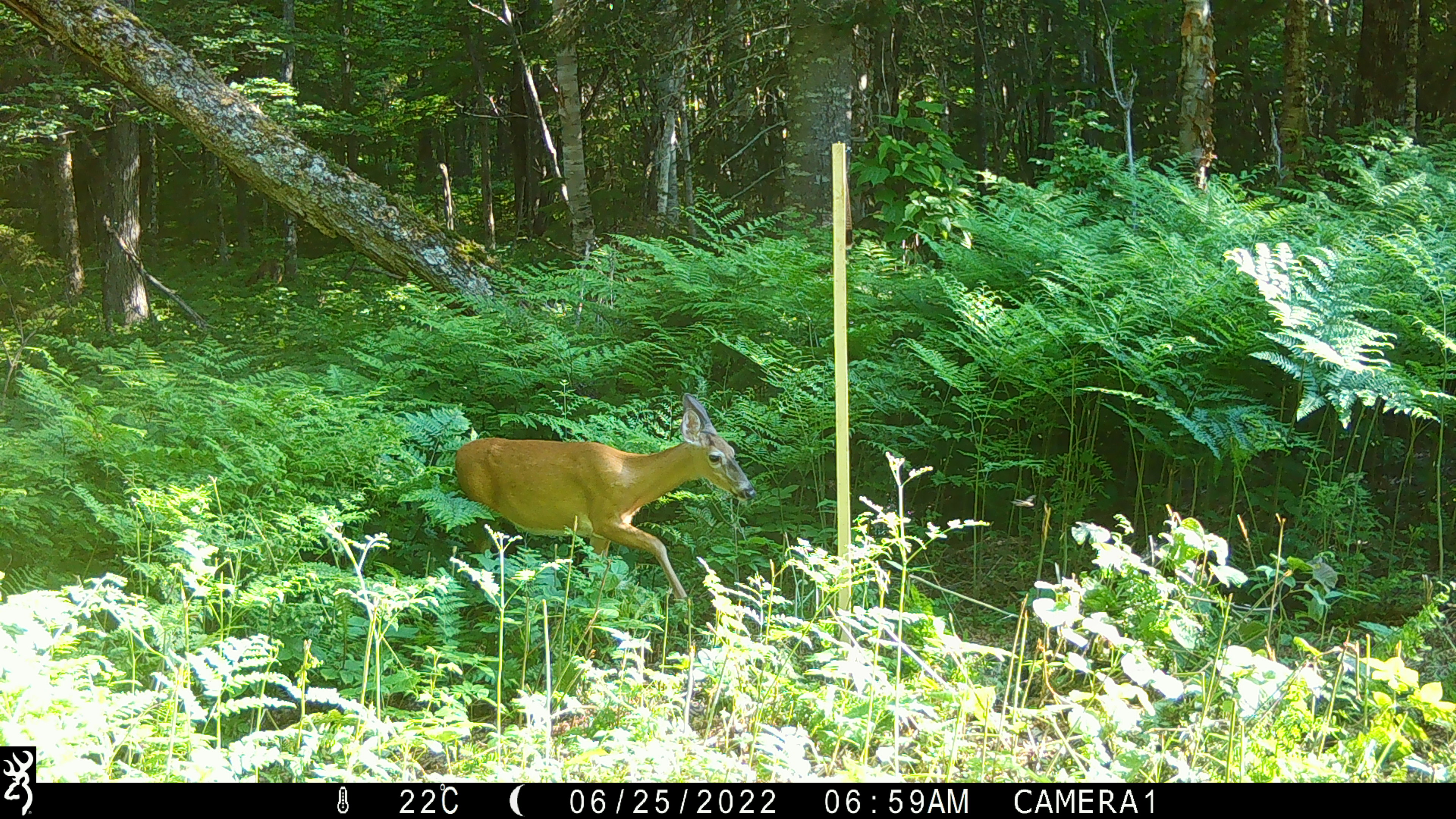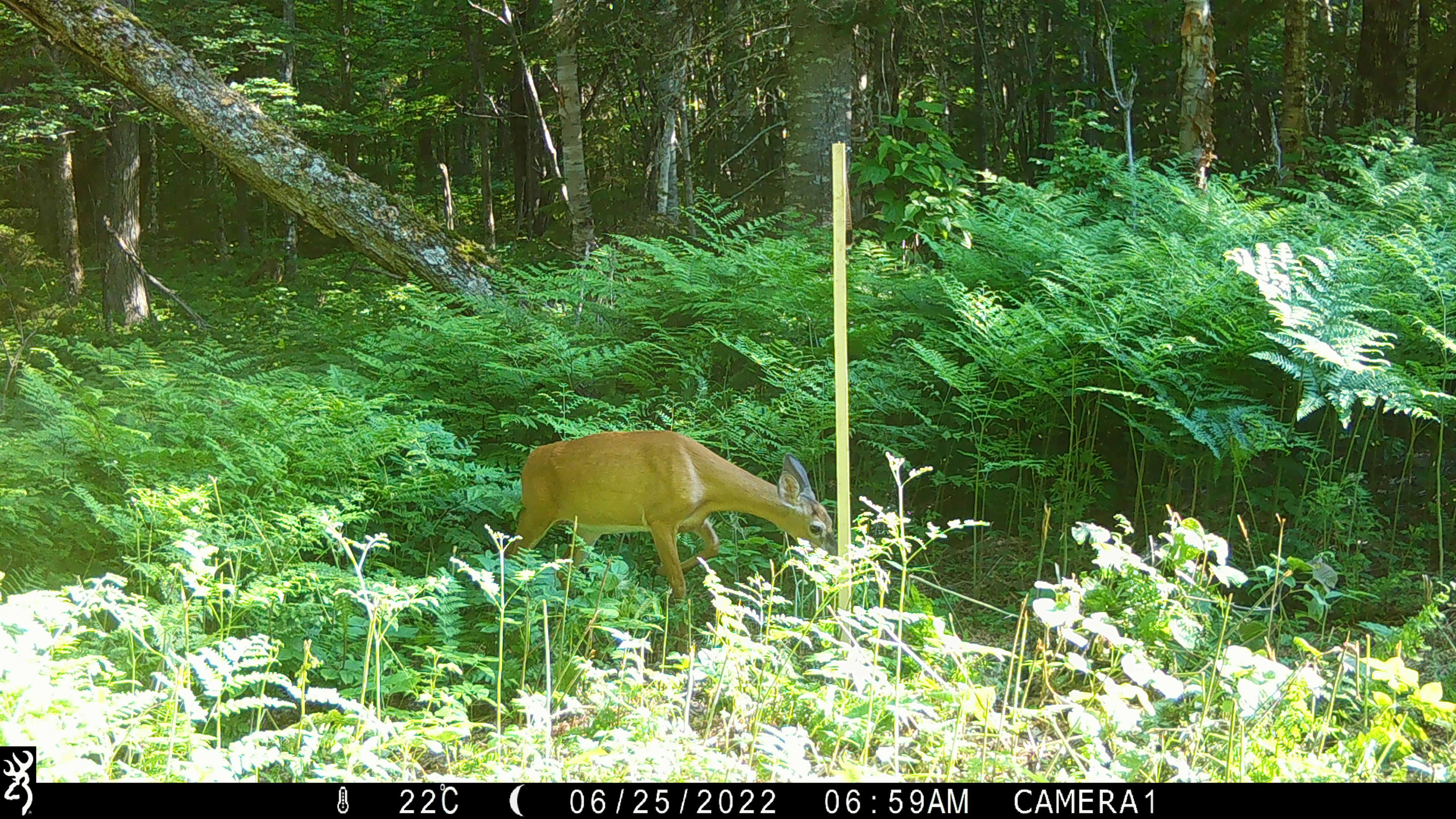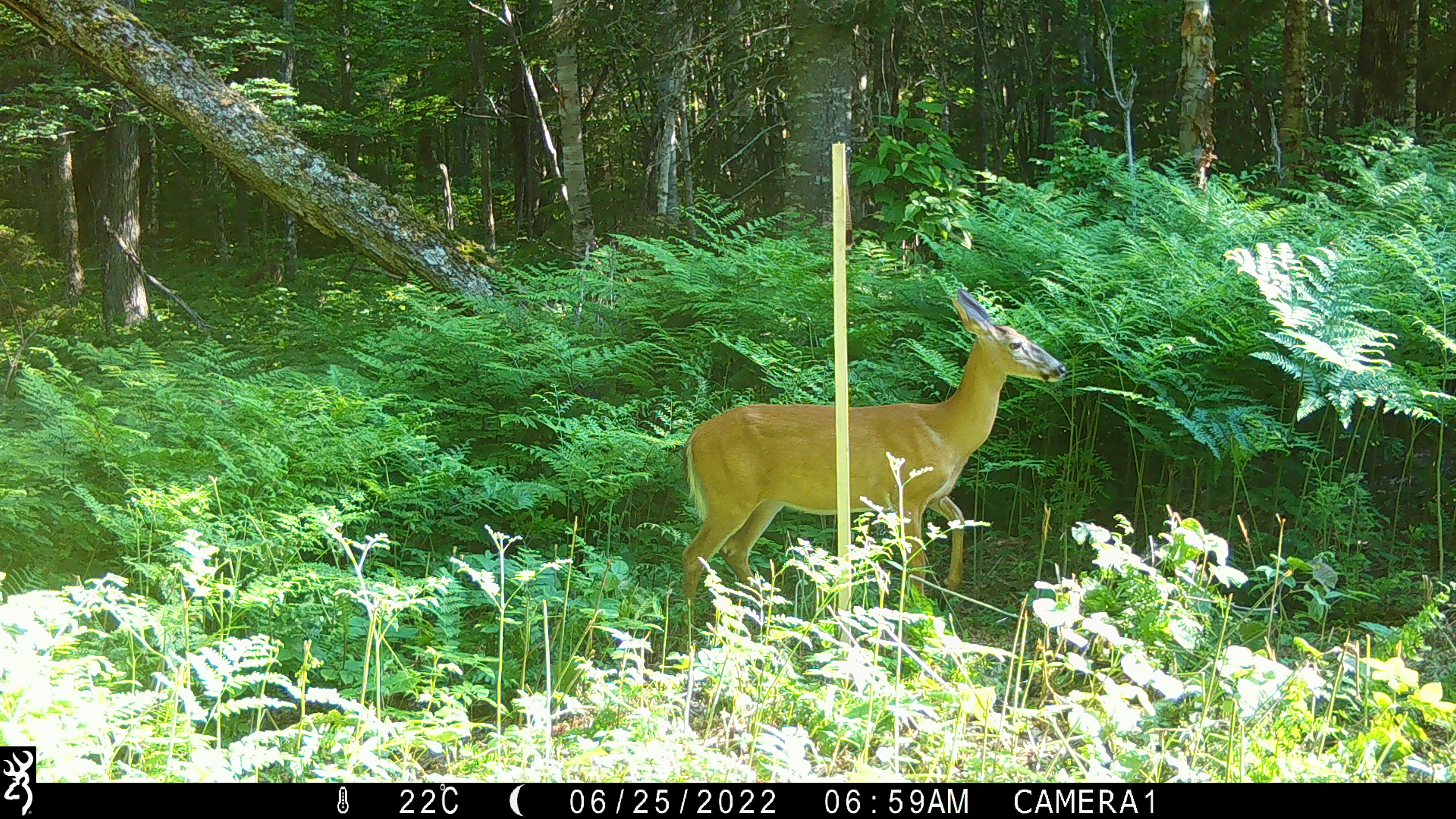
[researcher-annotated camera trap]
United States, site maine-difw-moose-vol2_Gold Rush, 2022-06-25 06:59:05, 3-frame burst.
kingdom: Animalia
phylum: Chordata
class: Mammalia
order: Artiodactyla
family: Cervidae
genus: Odocoileus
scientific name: Odocoileus virginianus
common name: white-tailed deer